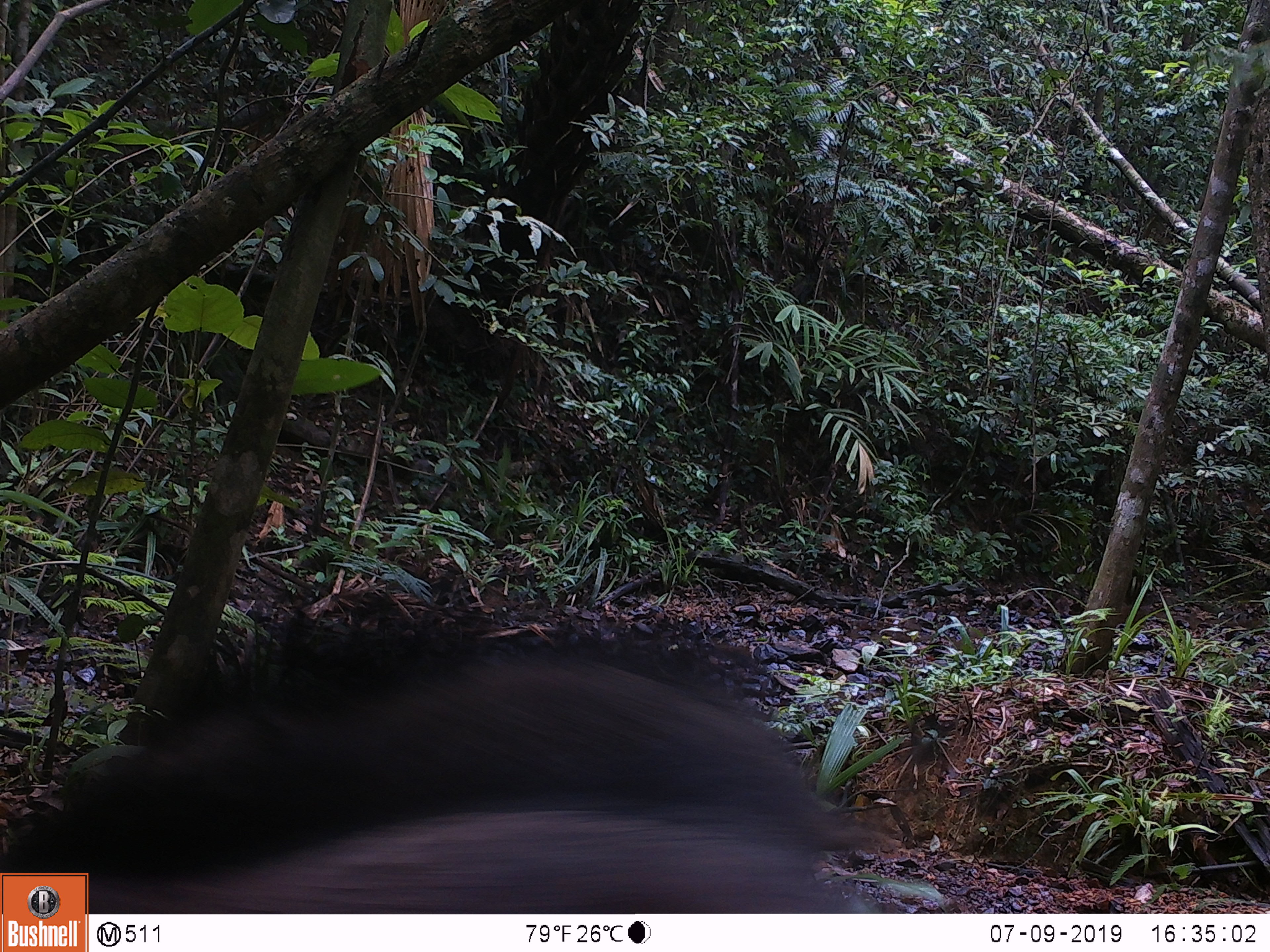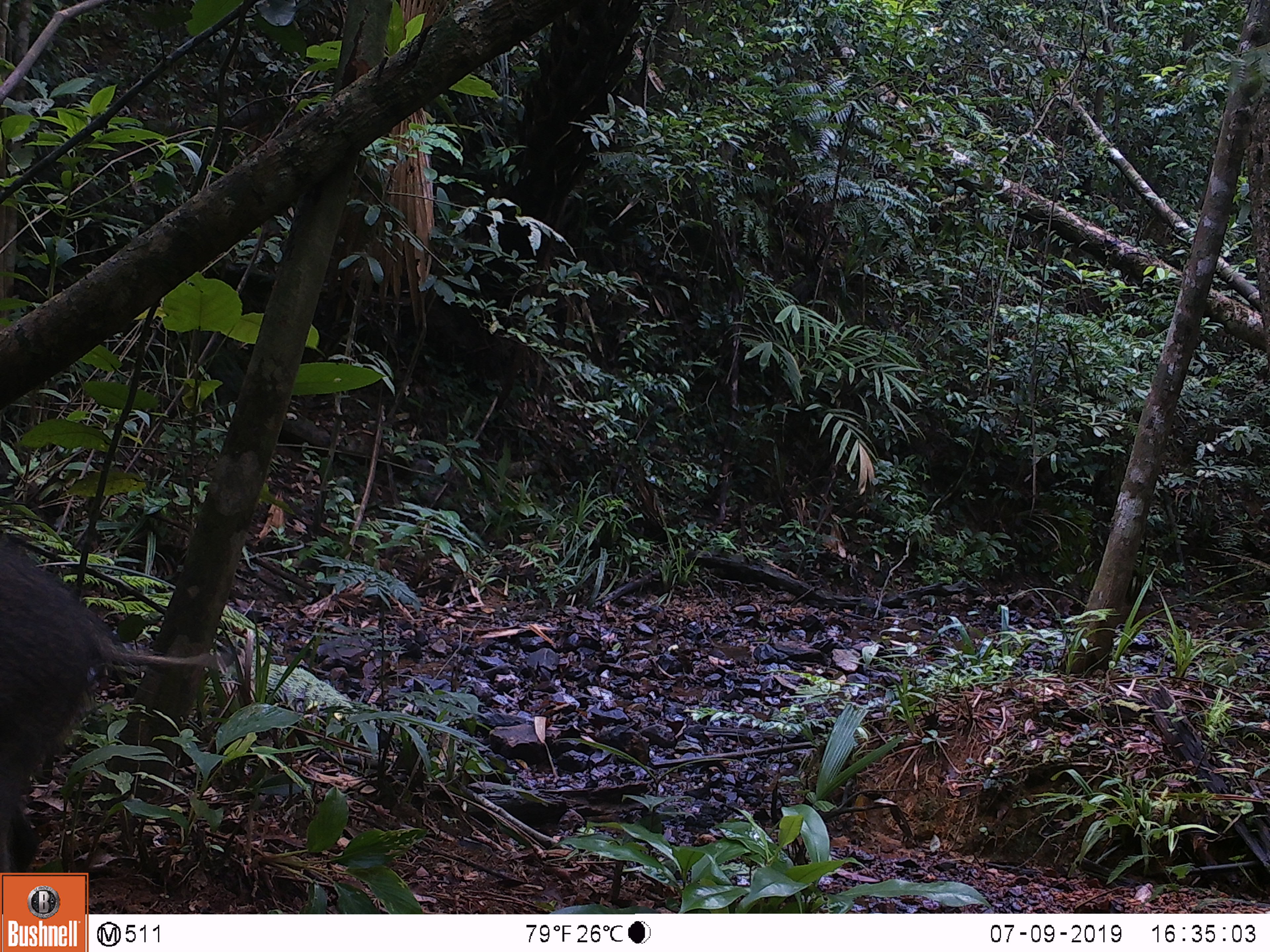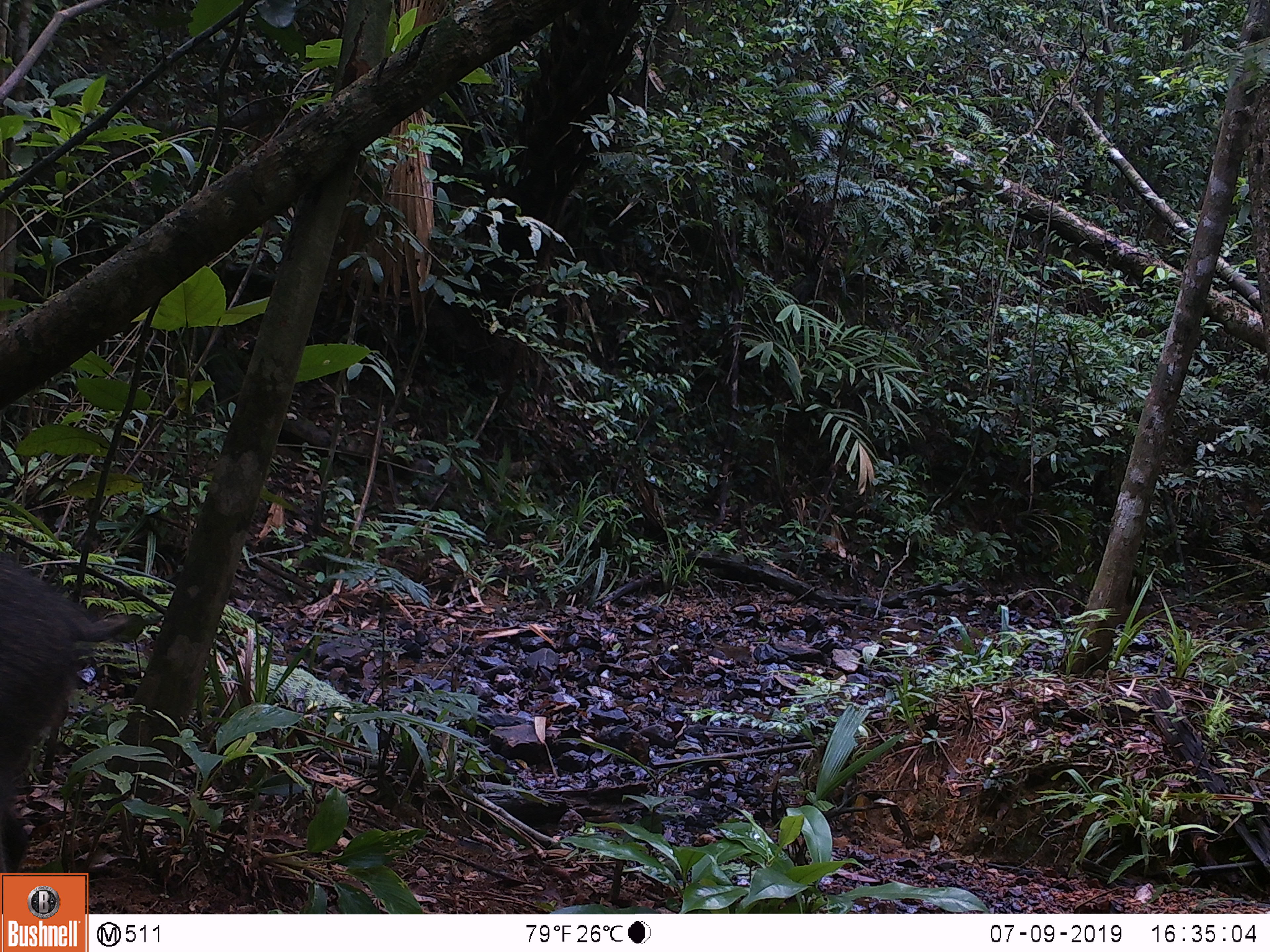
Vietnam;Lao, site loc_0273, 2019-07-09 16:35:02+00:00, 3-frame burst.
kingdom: Animalia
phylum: Chordata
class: Mammalia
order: Artiodactyla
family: Suidae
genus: Sus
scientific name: Sus scrofa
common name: eurasian wild pig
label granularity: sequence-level